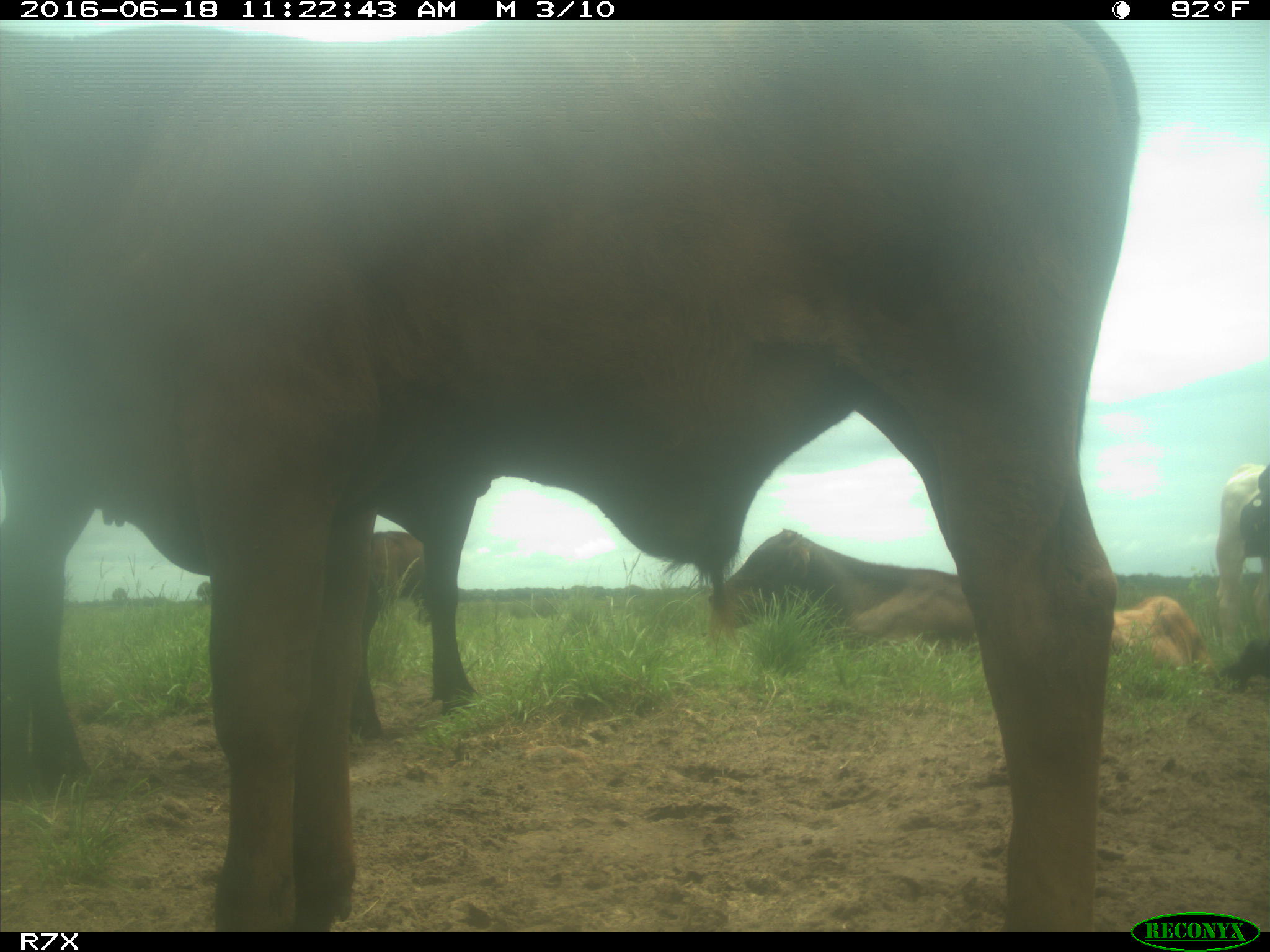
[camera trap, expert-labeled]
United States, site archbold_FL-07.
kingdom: Animalia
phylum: Chordata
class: Mammalia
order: Artiodactyla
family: Bovidae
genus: Bos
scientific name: Bos taurus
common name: domestic cow